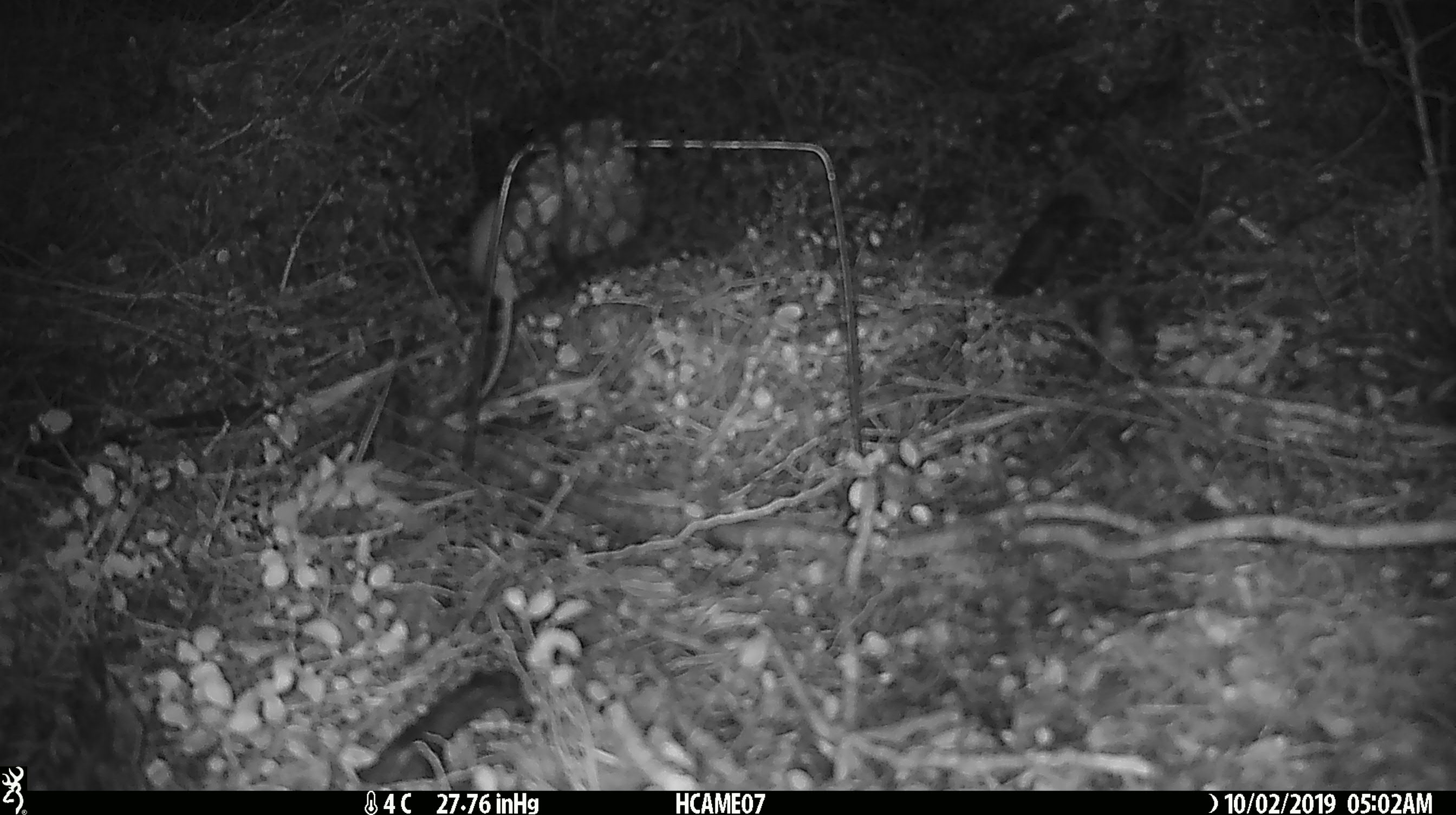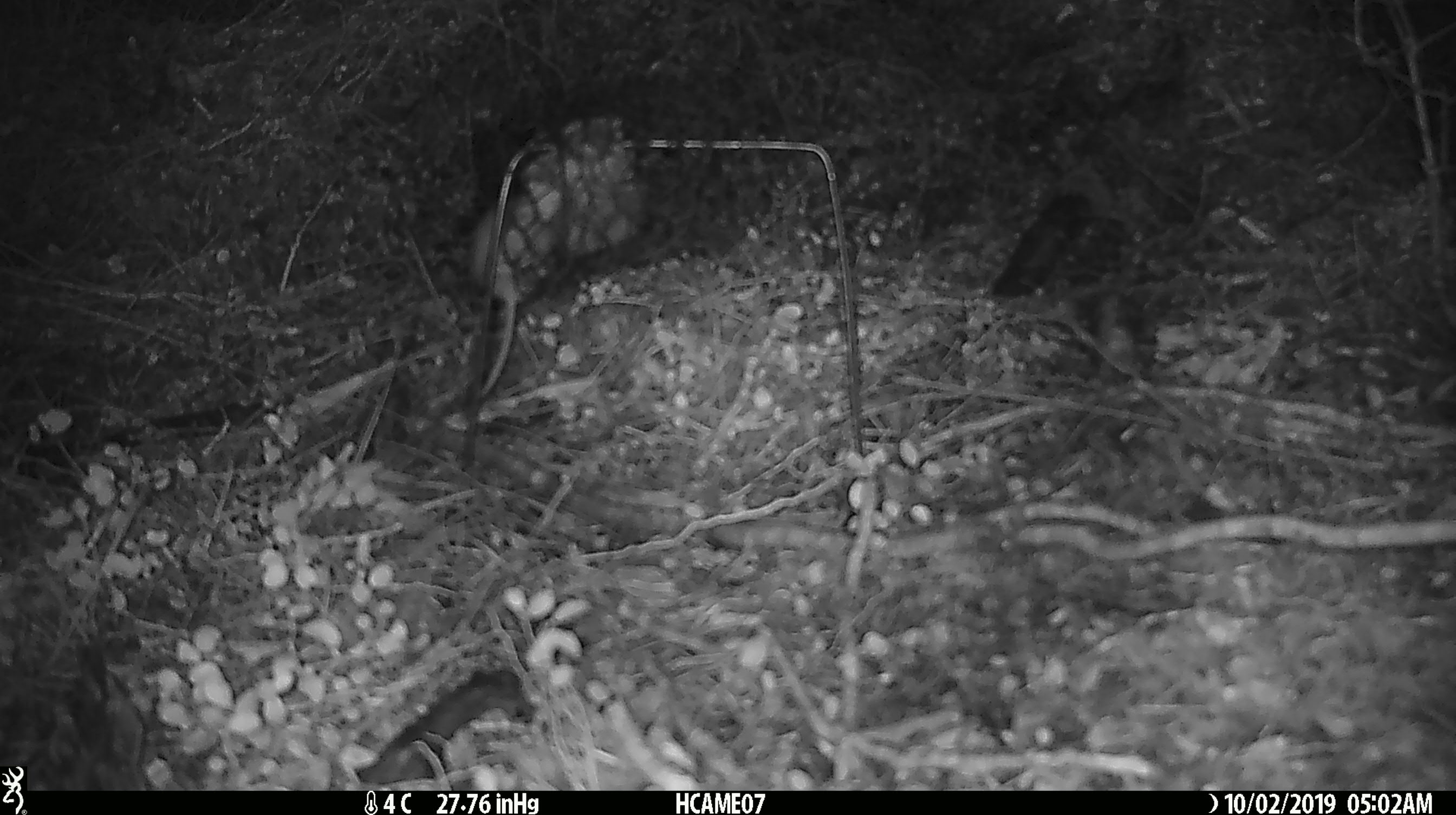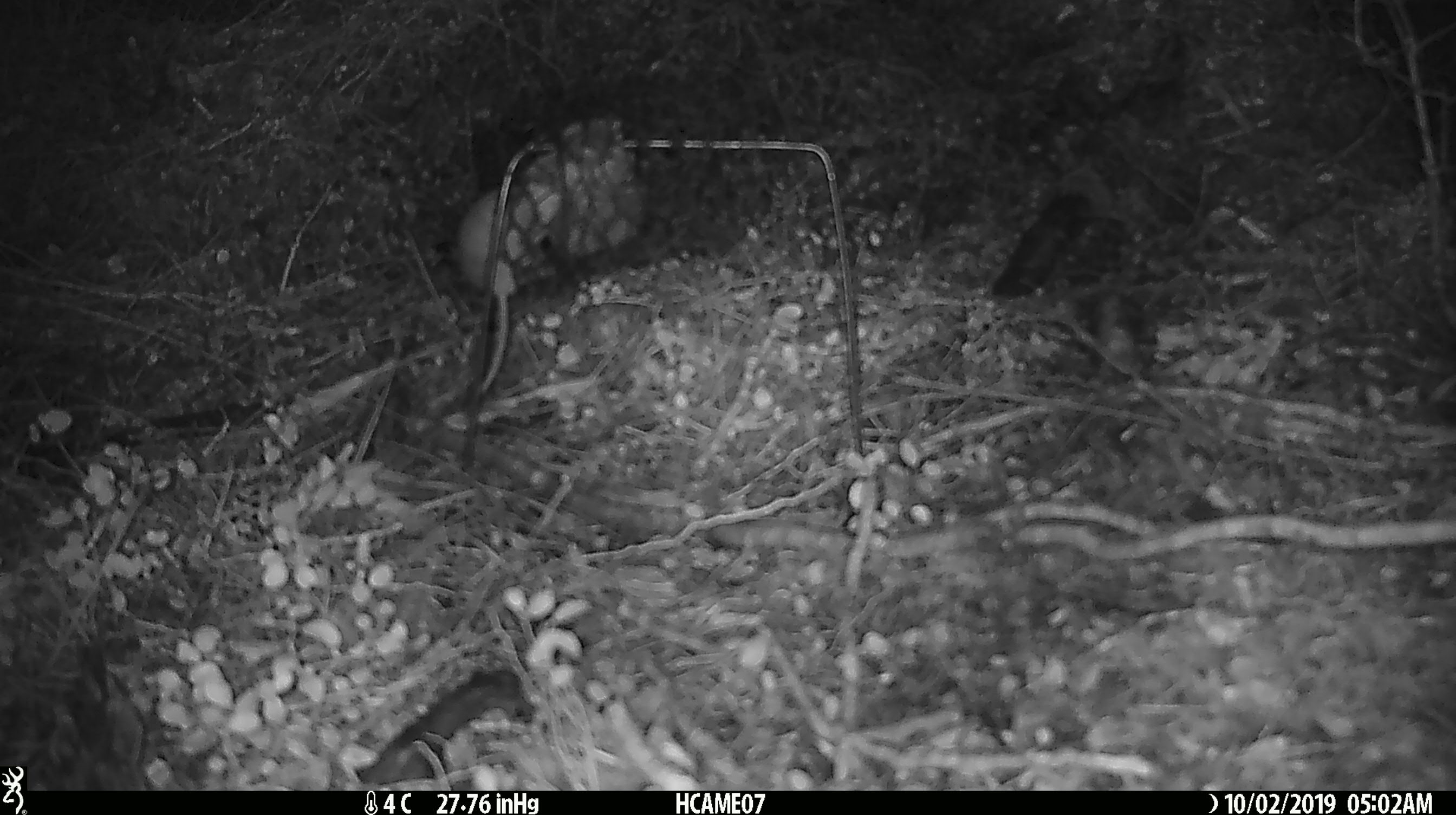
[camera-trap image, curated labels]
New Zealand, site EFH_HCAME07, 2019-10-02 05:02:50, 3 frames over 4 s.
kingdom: Animalia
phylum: Chordata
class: Mammalia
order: Rodentia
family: Muridae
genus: Mus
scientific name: Mus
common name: mouse